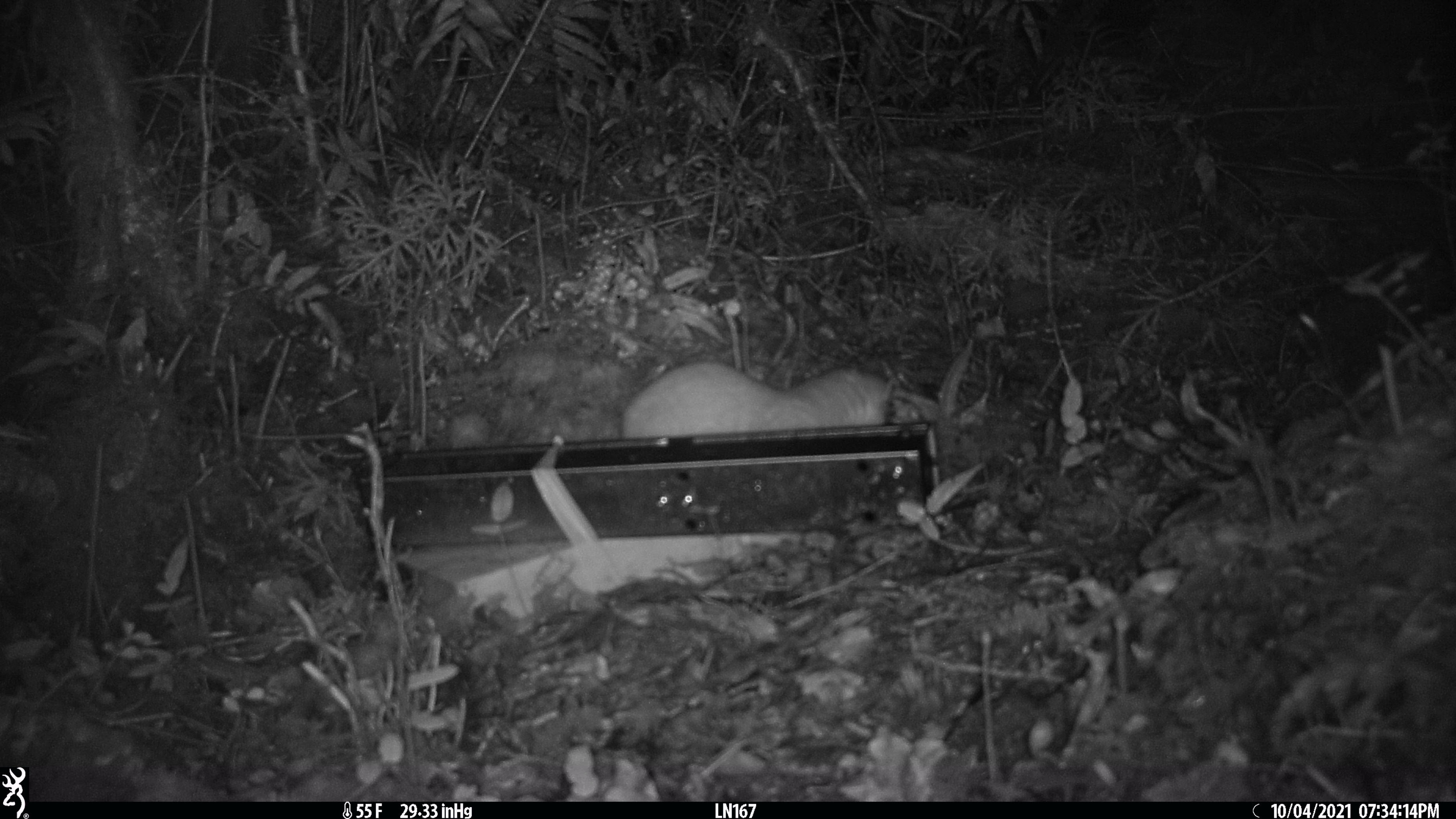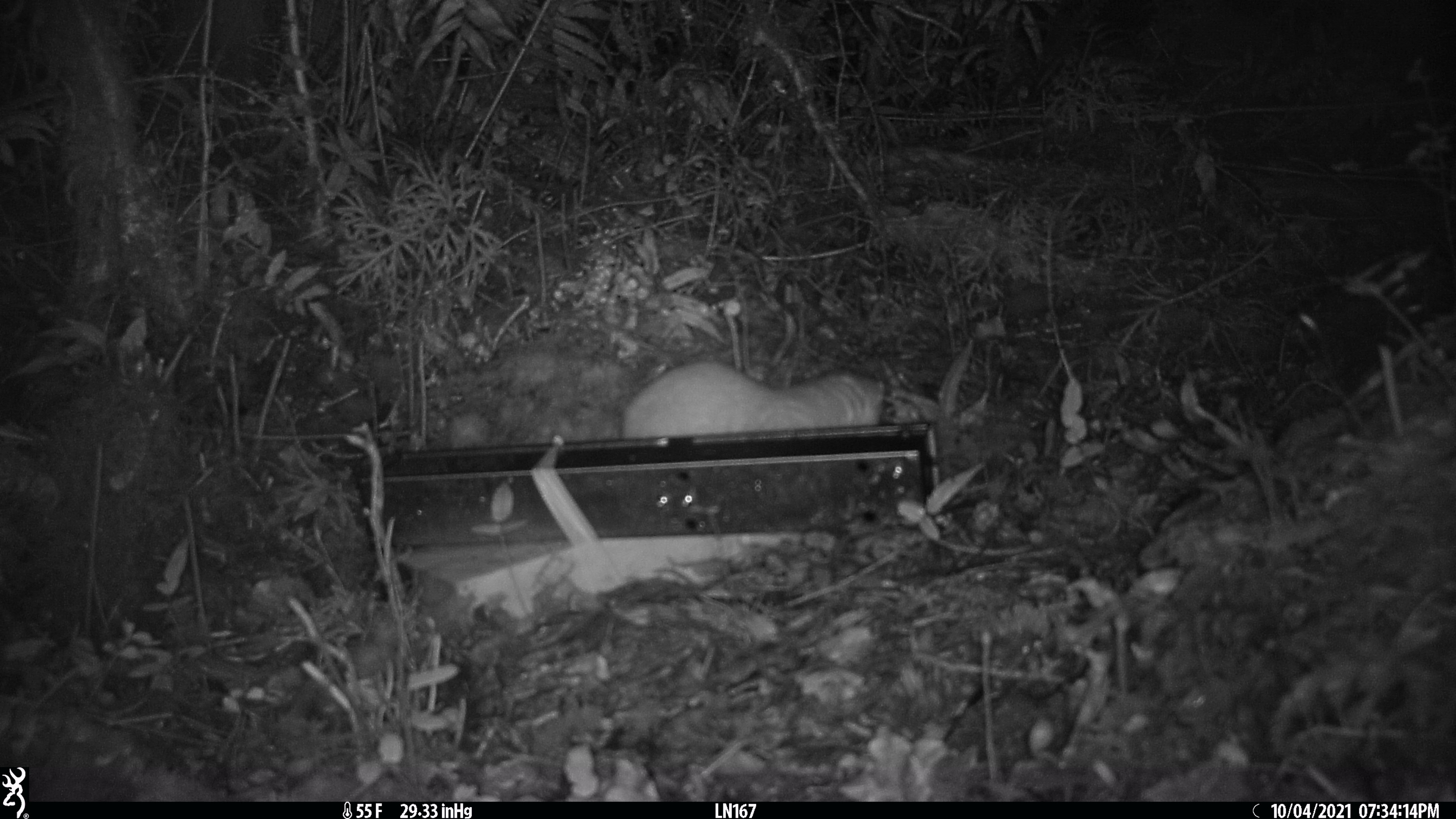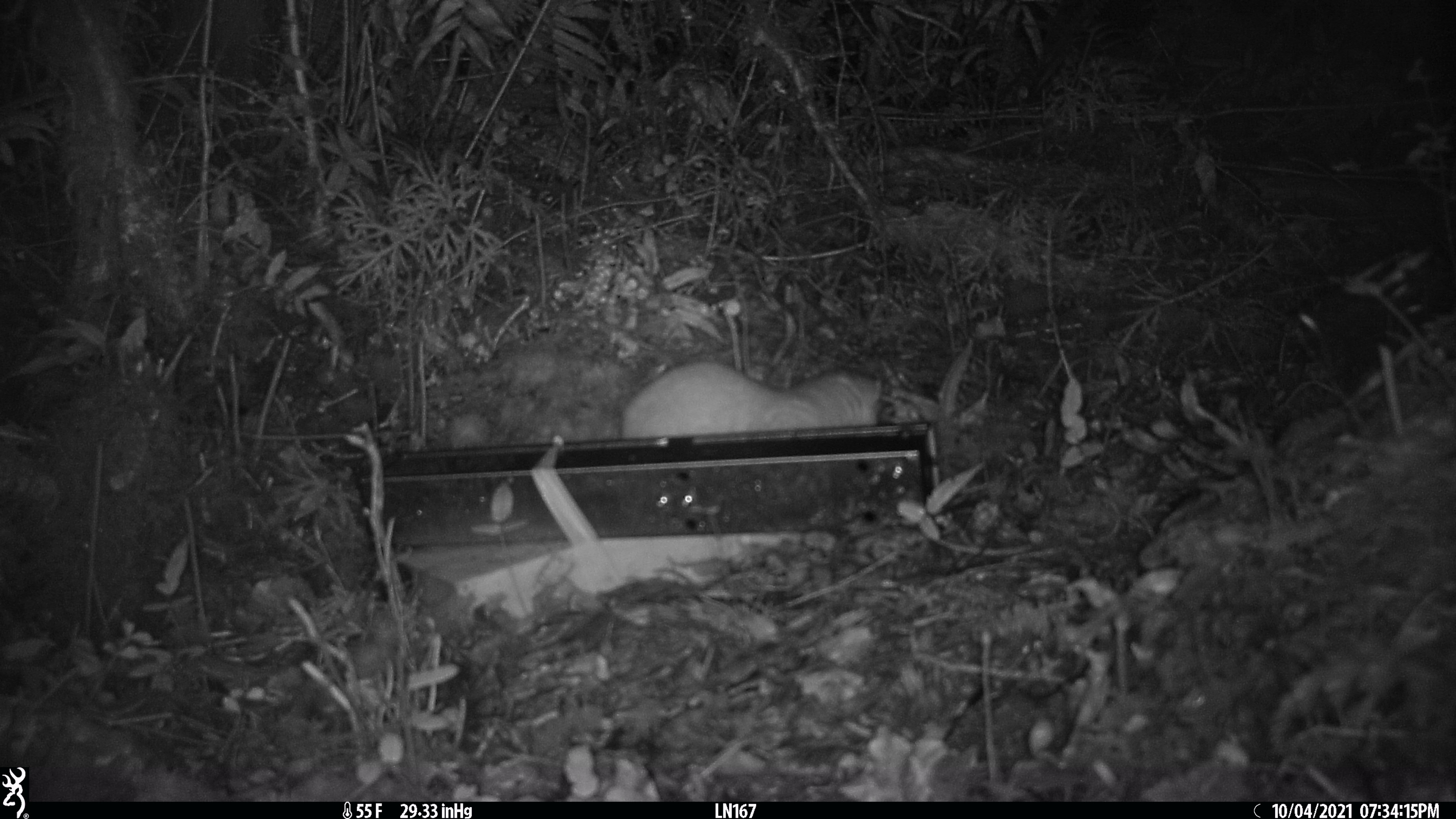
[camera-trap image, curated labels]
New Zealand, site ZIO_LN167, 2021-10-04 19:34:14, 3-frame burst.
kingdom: Animalia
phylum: Chordata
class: Mammalia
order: Carnivora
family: Mustelidae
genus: Mustela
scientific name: Mustela erminea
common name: stoat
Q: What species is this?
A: Stoat (Mustela erminea).